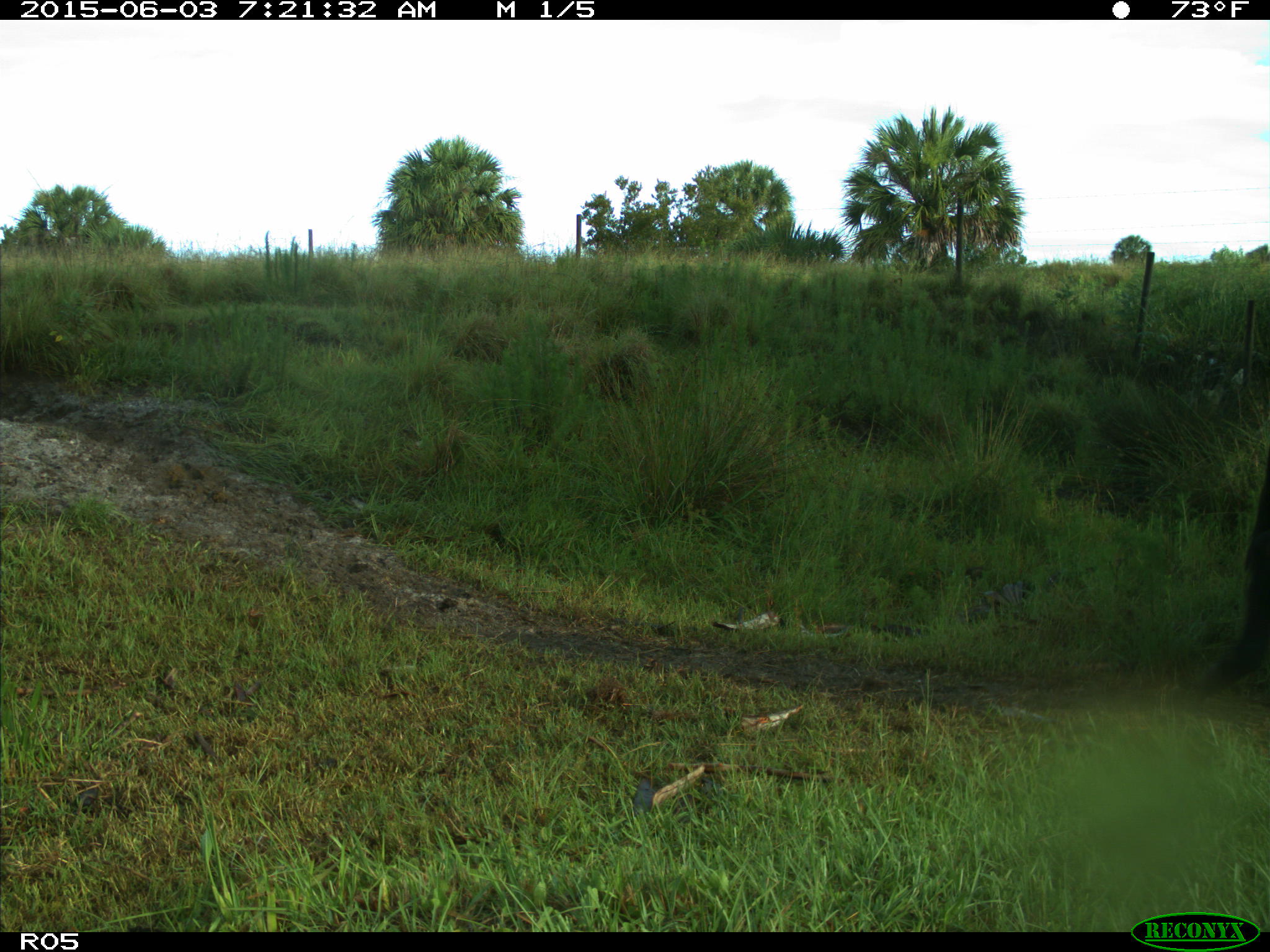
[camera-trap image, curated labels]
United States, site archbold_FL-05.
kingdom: Animalia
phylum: Chordata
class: Mammalia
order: Artiodactyla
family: Bovidae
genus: Bos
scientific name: Bos taurus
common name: domestic cow